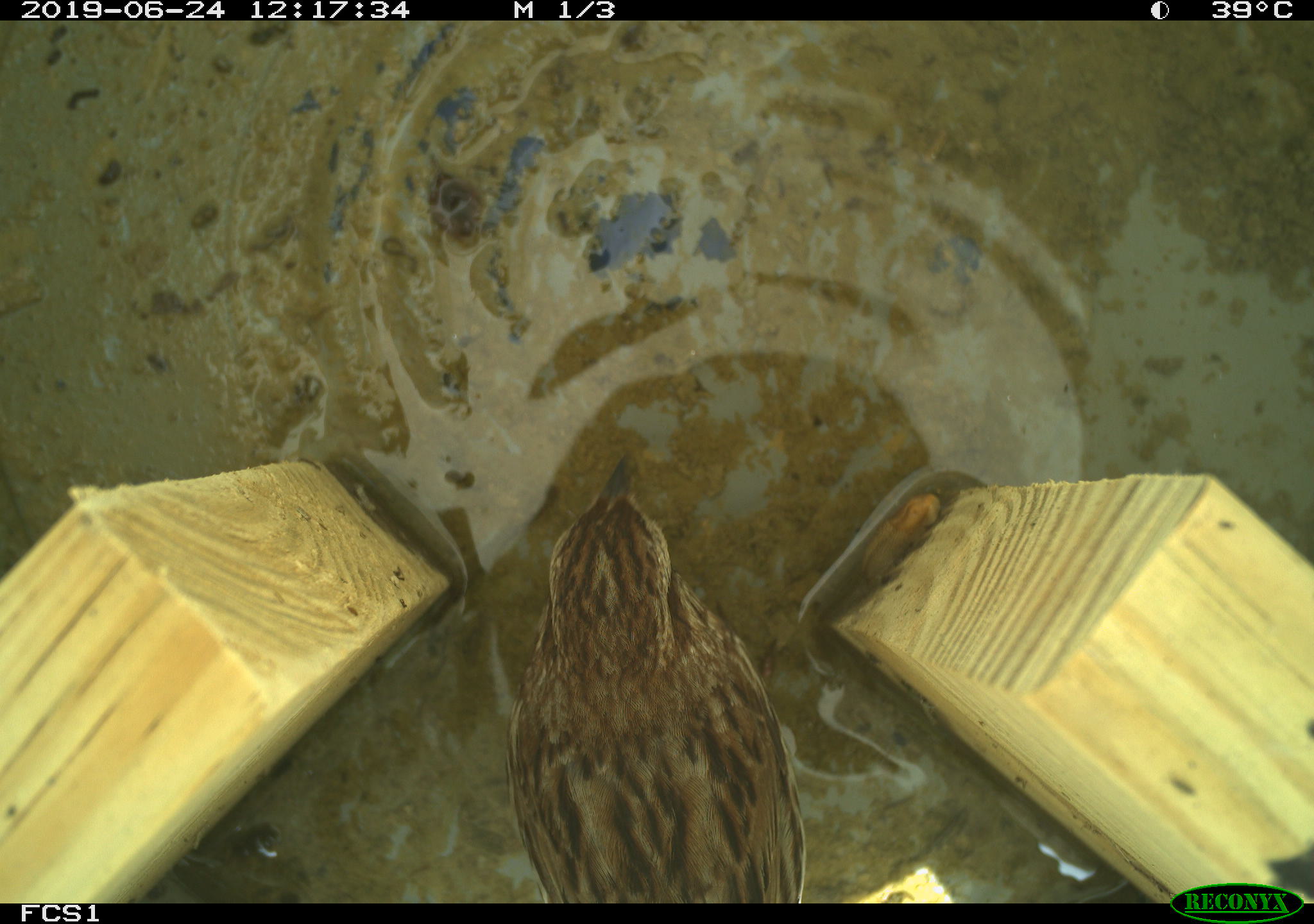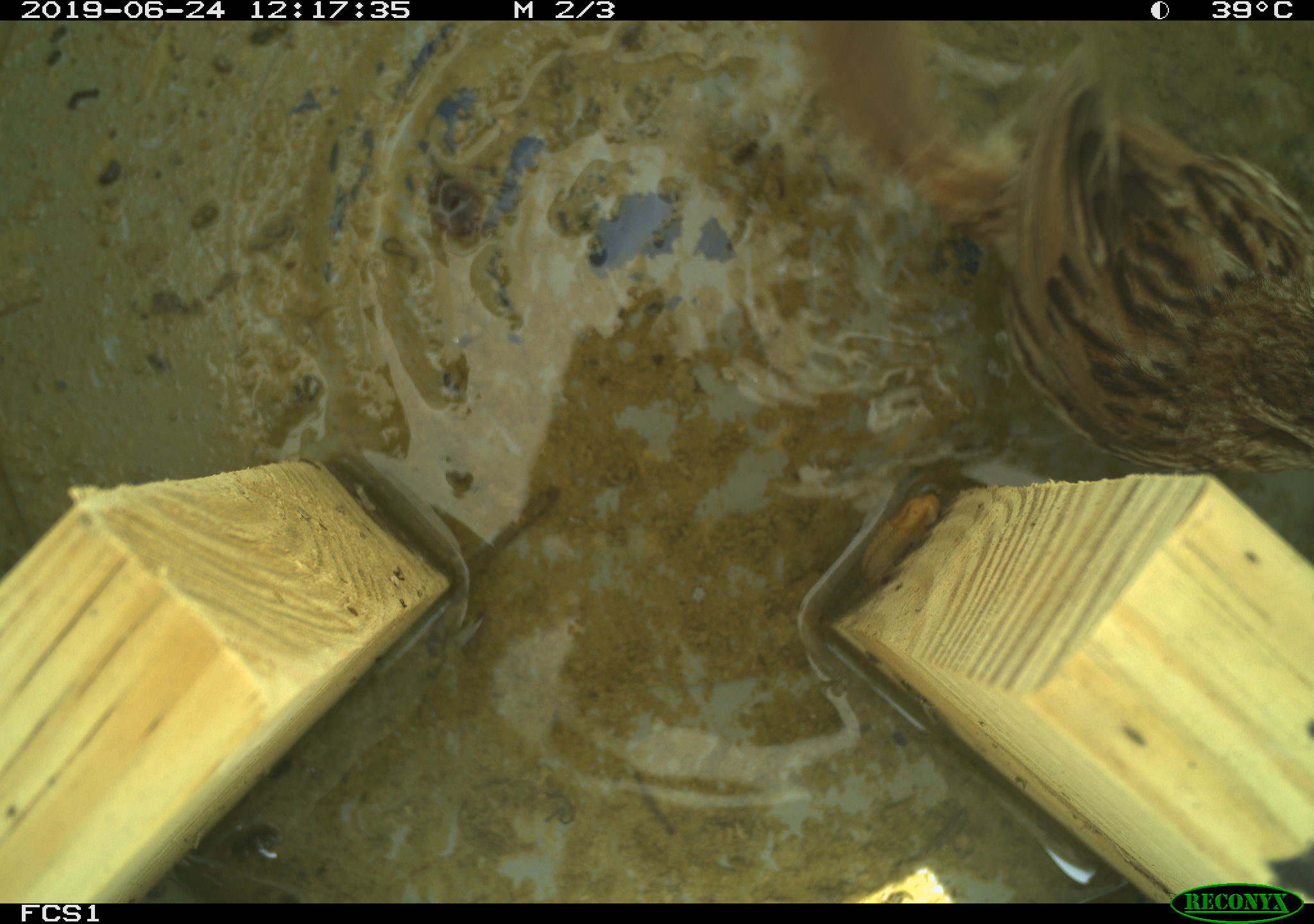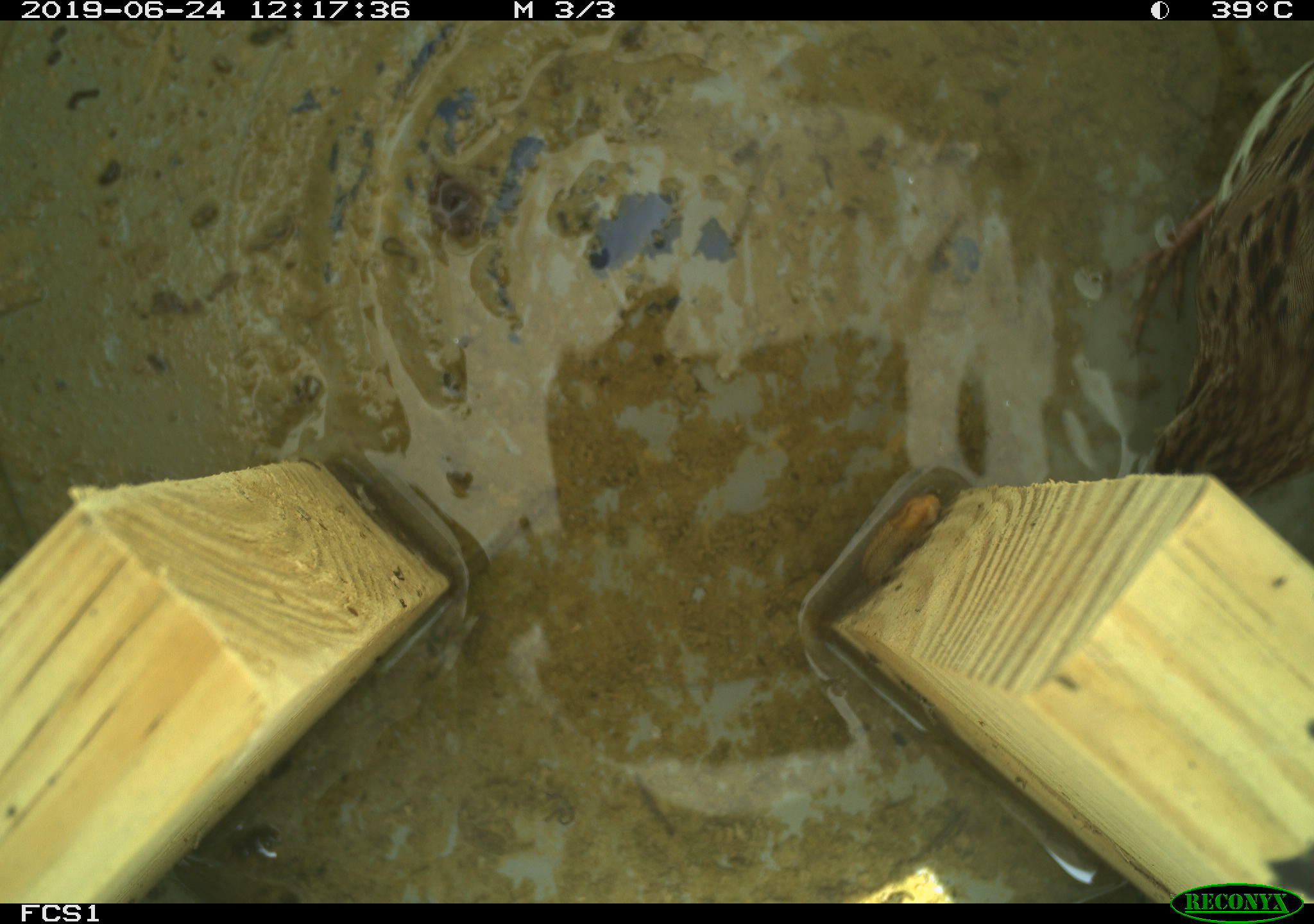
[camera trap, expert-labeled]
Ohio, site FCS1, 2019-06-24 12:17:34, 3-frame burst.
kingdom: Animalia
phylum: Chordata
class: Aves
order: Passeriformes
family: Passerellidae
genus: Melospiza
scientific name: Melospiza melodia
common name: song sparrow